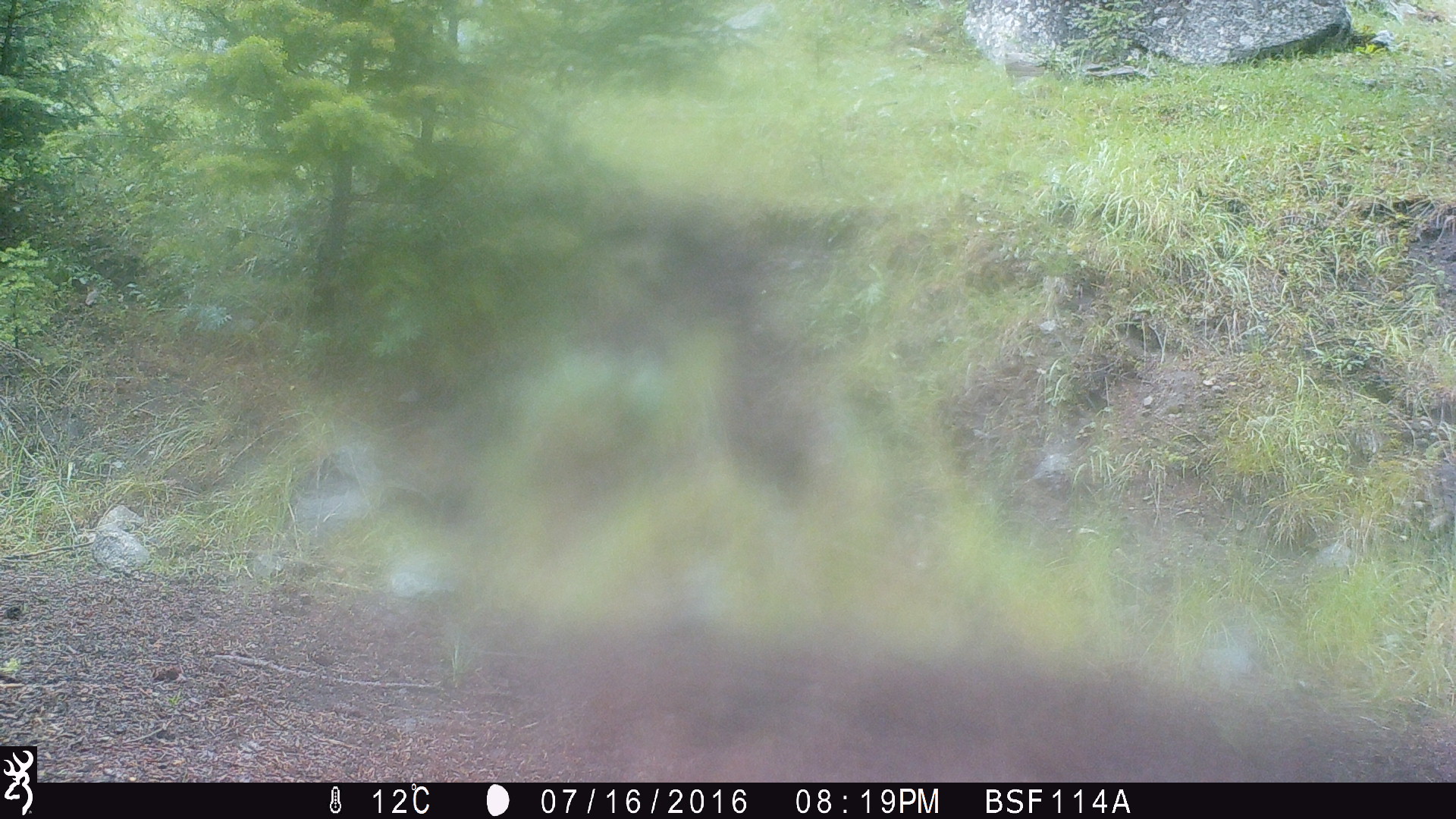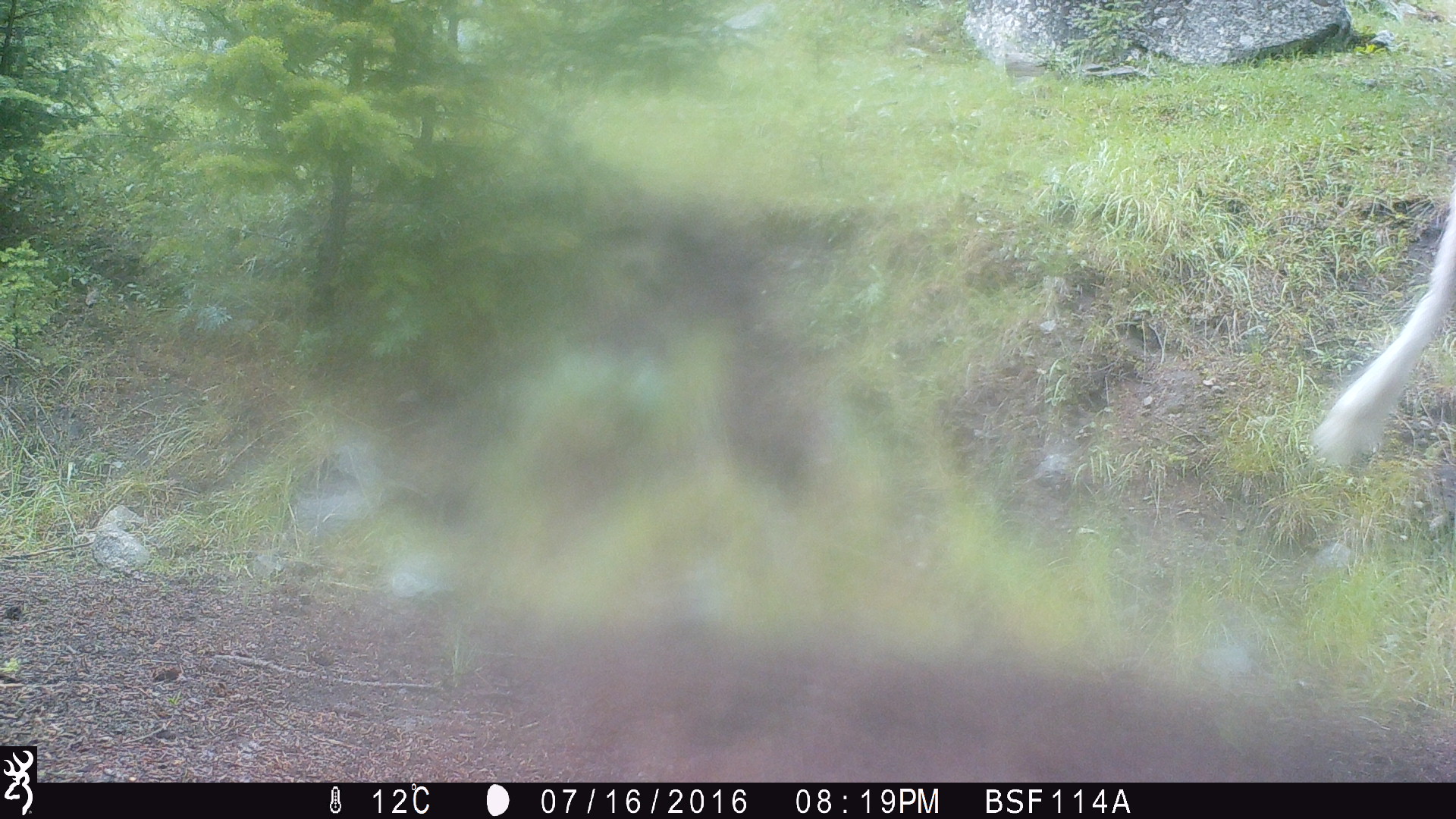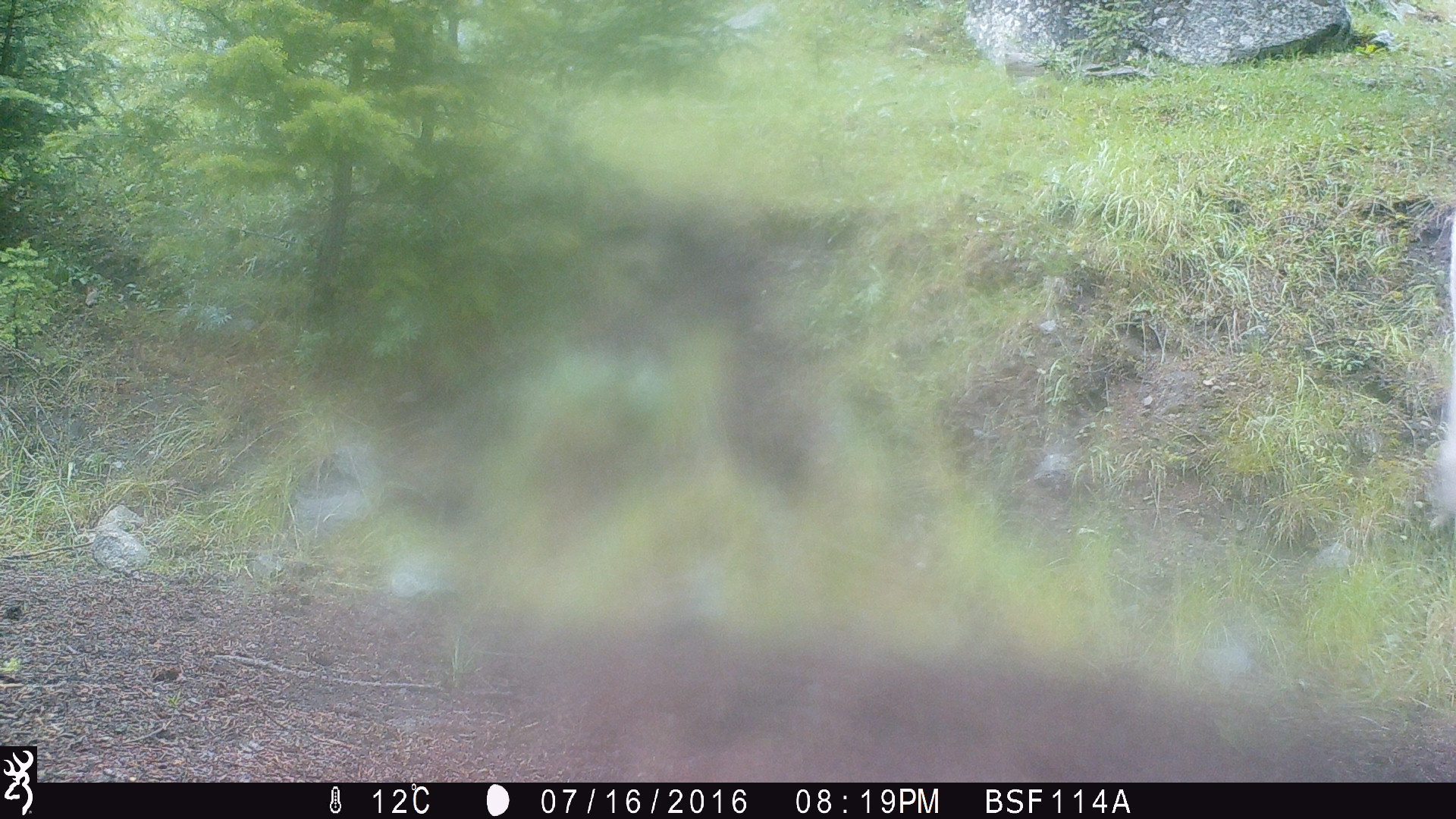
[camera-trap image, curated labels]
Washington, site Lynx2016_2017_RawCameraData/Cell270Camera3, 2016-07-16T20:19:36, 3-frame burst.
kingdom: Animalia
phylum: Chordata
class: Mammalia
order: Artiodactyla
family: Bovidae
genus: Bos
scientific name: Bos taurus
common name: domestic cattle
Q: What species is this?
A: Domestic cattle (Bos taurus).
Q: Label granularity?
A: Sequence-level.